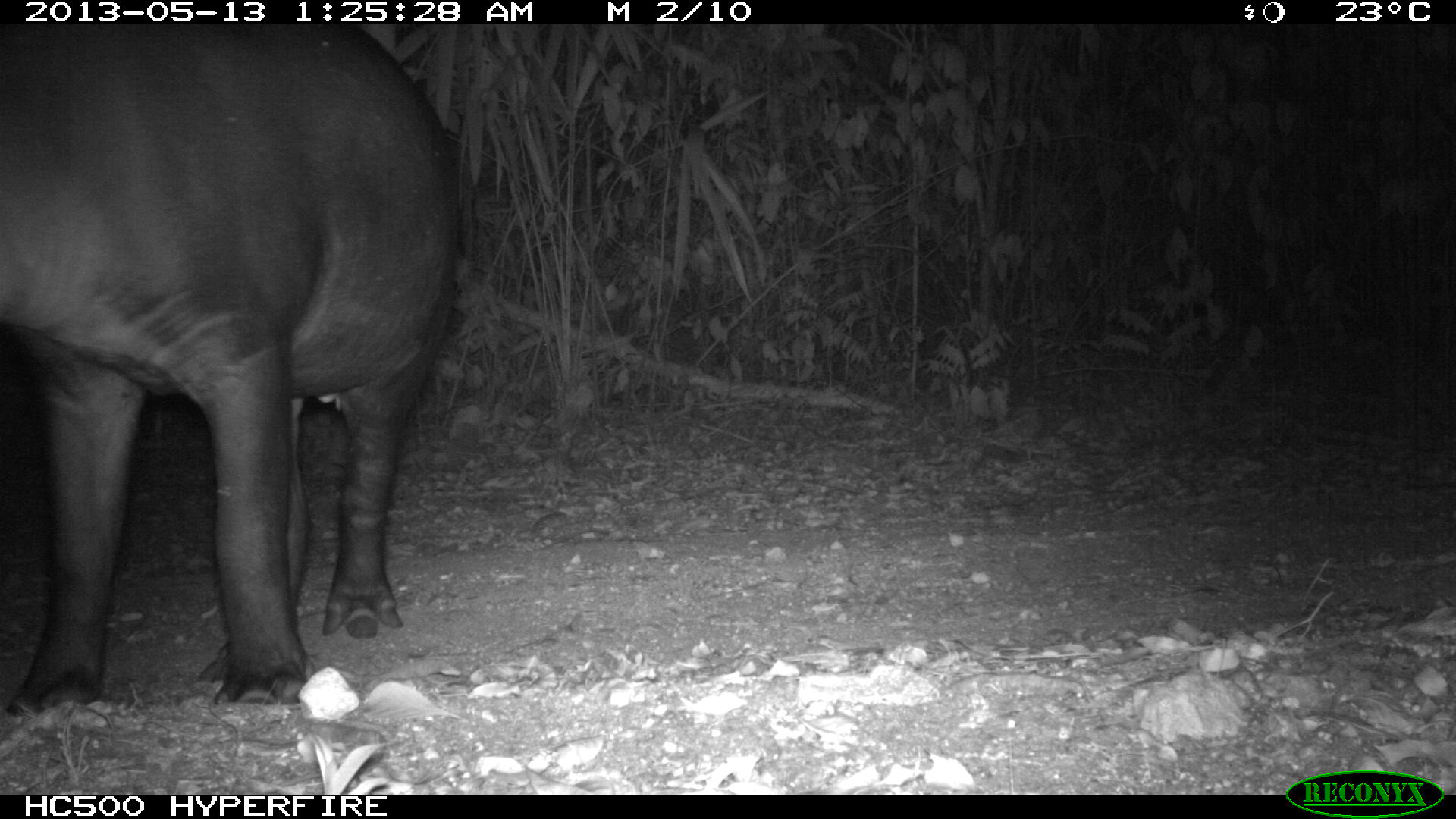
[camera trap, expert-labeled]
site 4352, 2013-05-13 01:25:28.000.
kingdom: Animalia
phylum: Chordata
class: Mammalia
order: Perissodactyla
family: Tapiridae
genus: Tapirus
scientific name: Tapirus bairdii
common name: baird's tapir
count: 2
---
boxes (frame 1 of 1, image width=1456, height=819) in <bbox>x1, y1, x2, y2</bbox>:
tapirus bairdii: <bbox>0, 17, 462, 714</bbox>